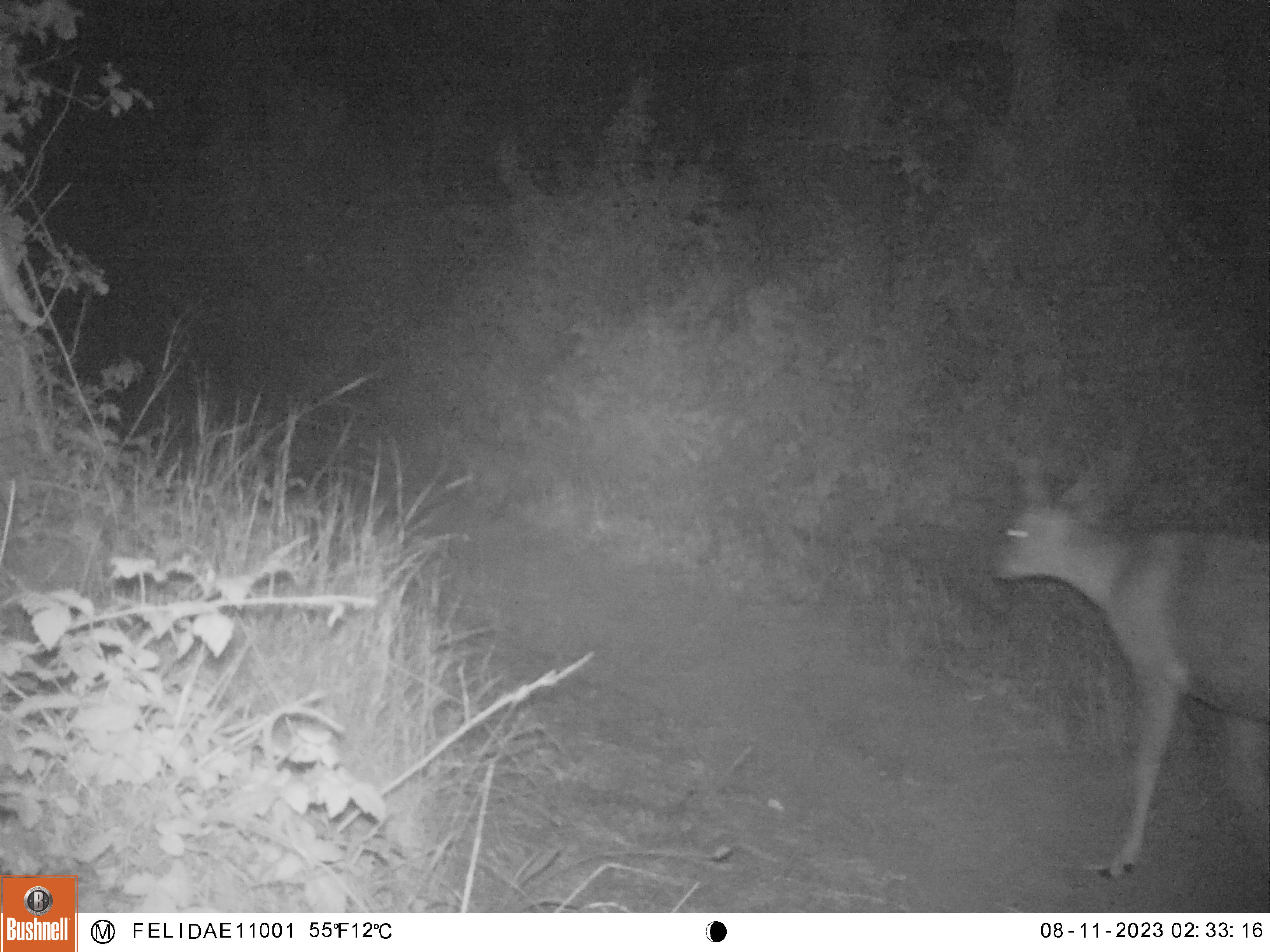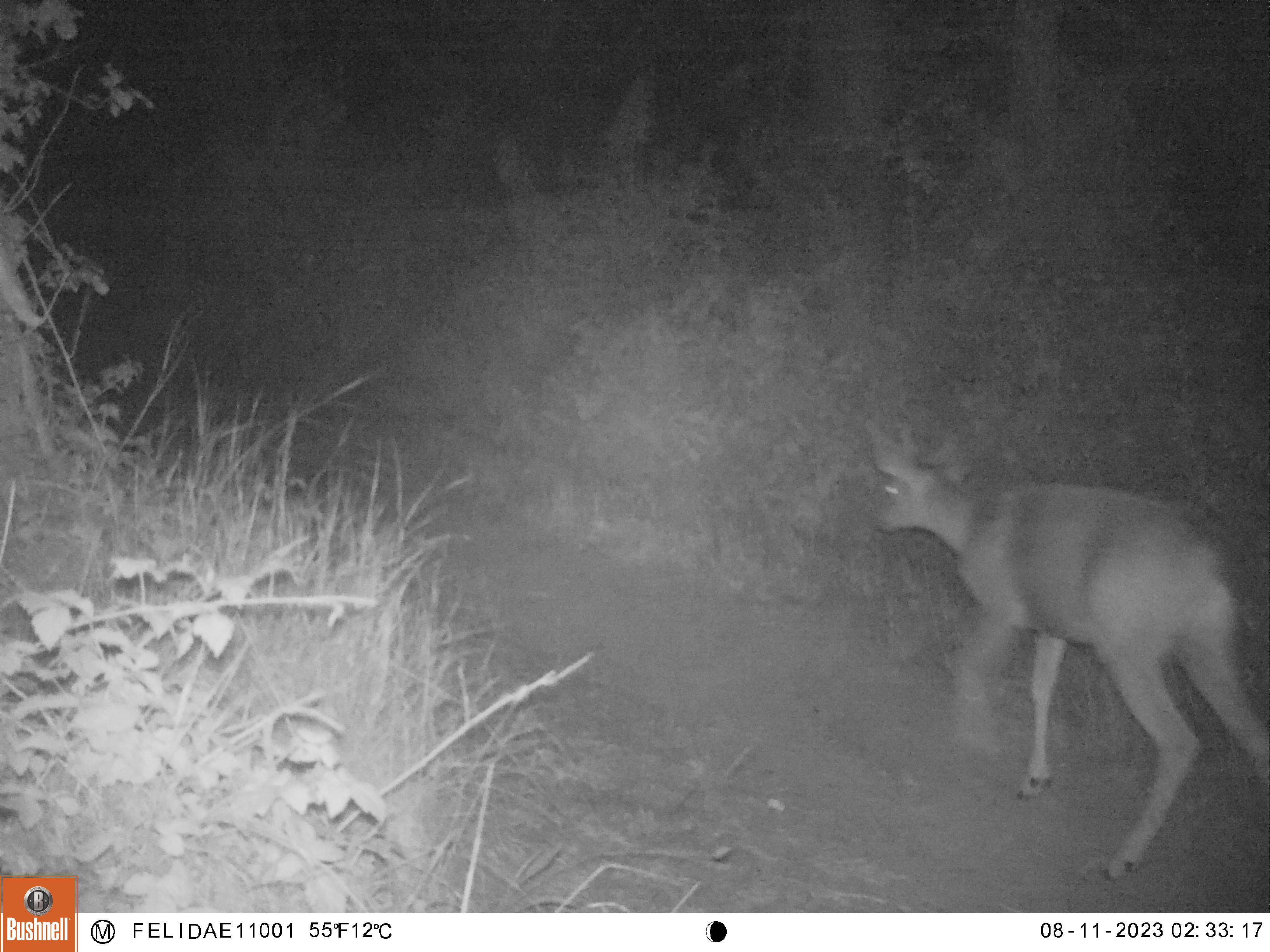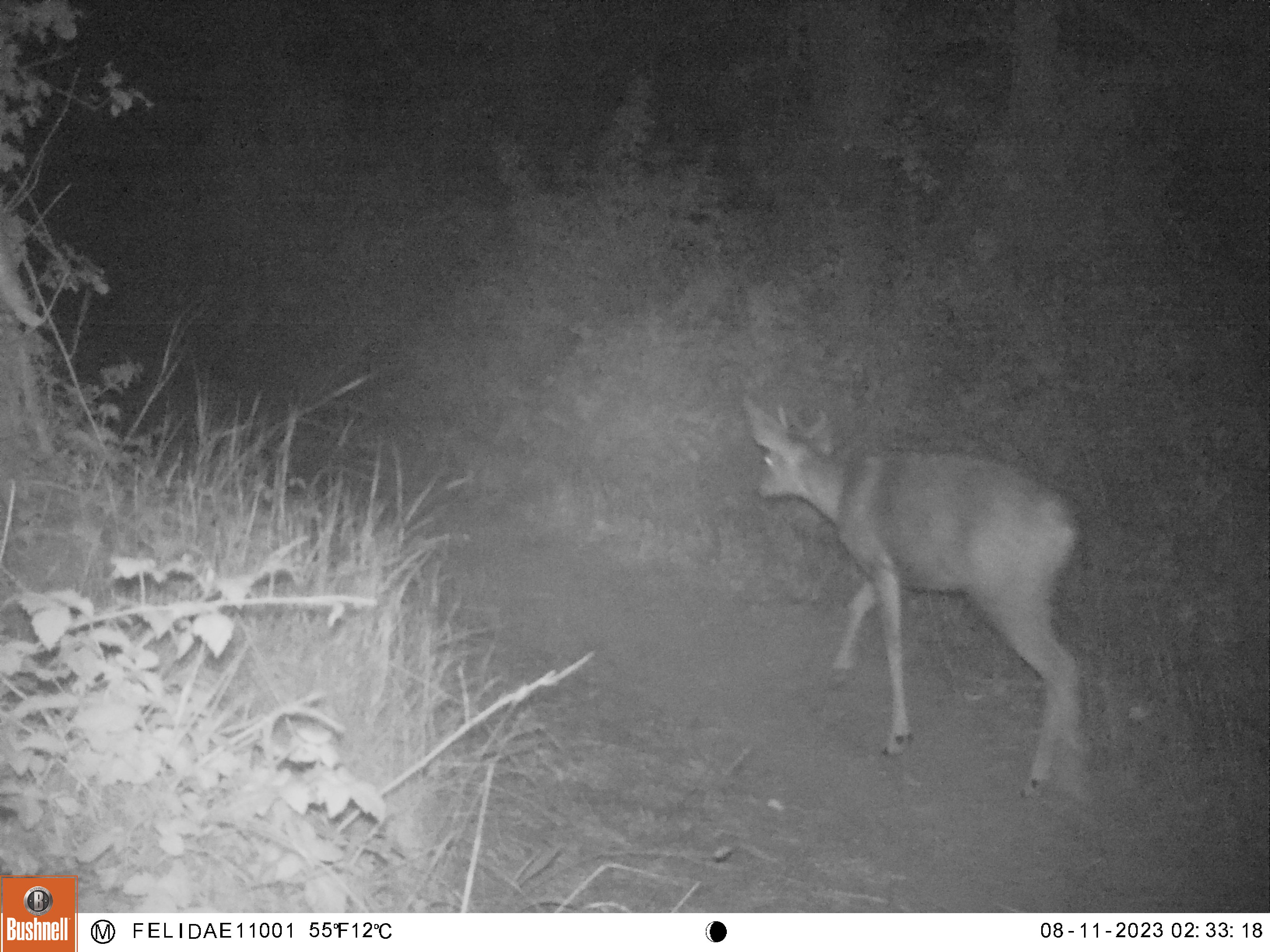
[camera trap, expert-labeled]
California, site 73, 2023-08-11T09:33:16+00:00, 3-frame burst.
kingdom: Animalia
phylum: Chordata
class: Mammalia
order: Artiodactyla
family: Cervidae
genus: Odocoileus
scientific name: Odocoileus hemionus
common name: mule deer